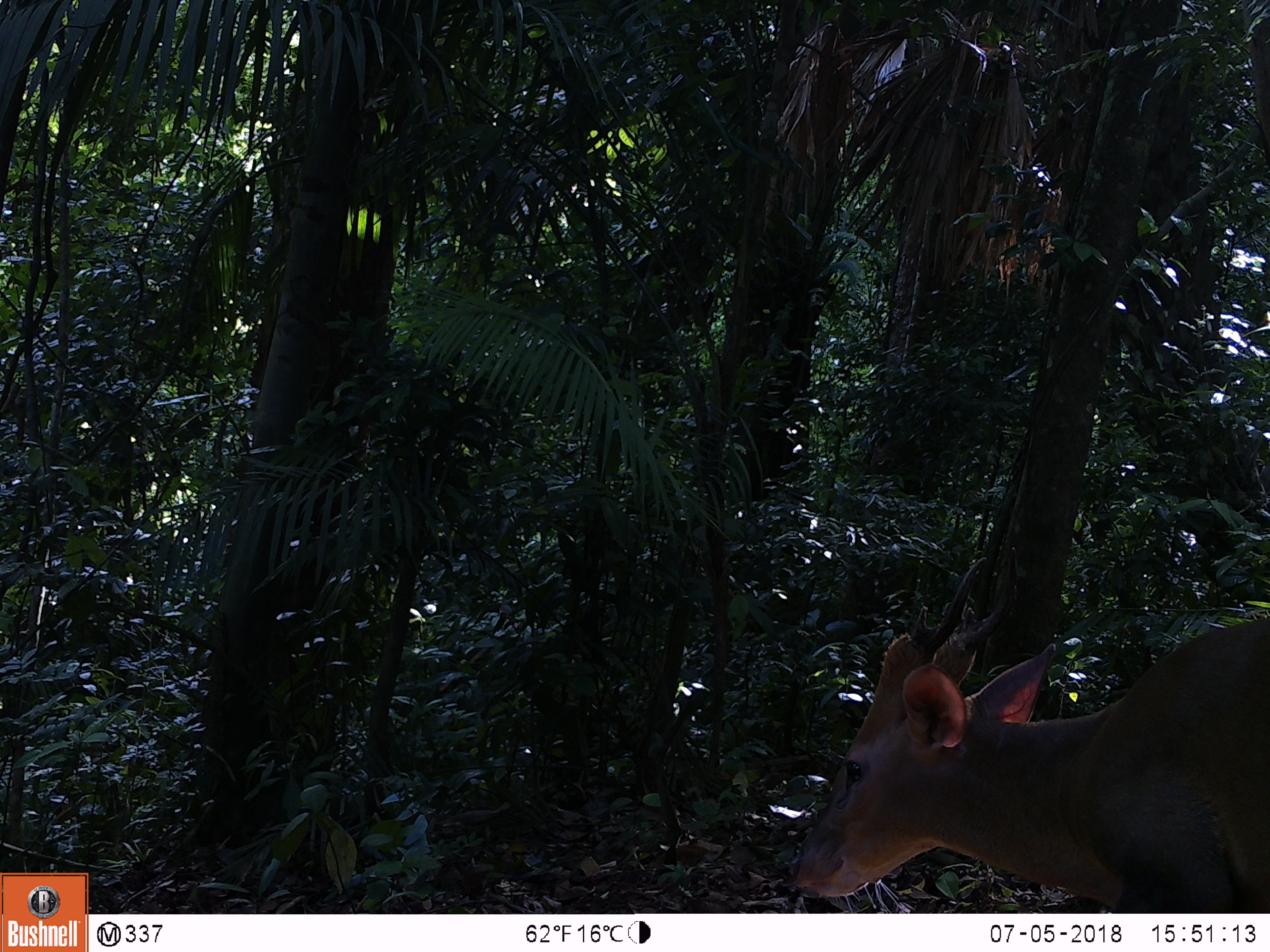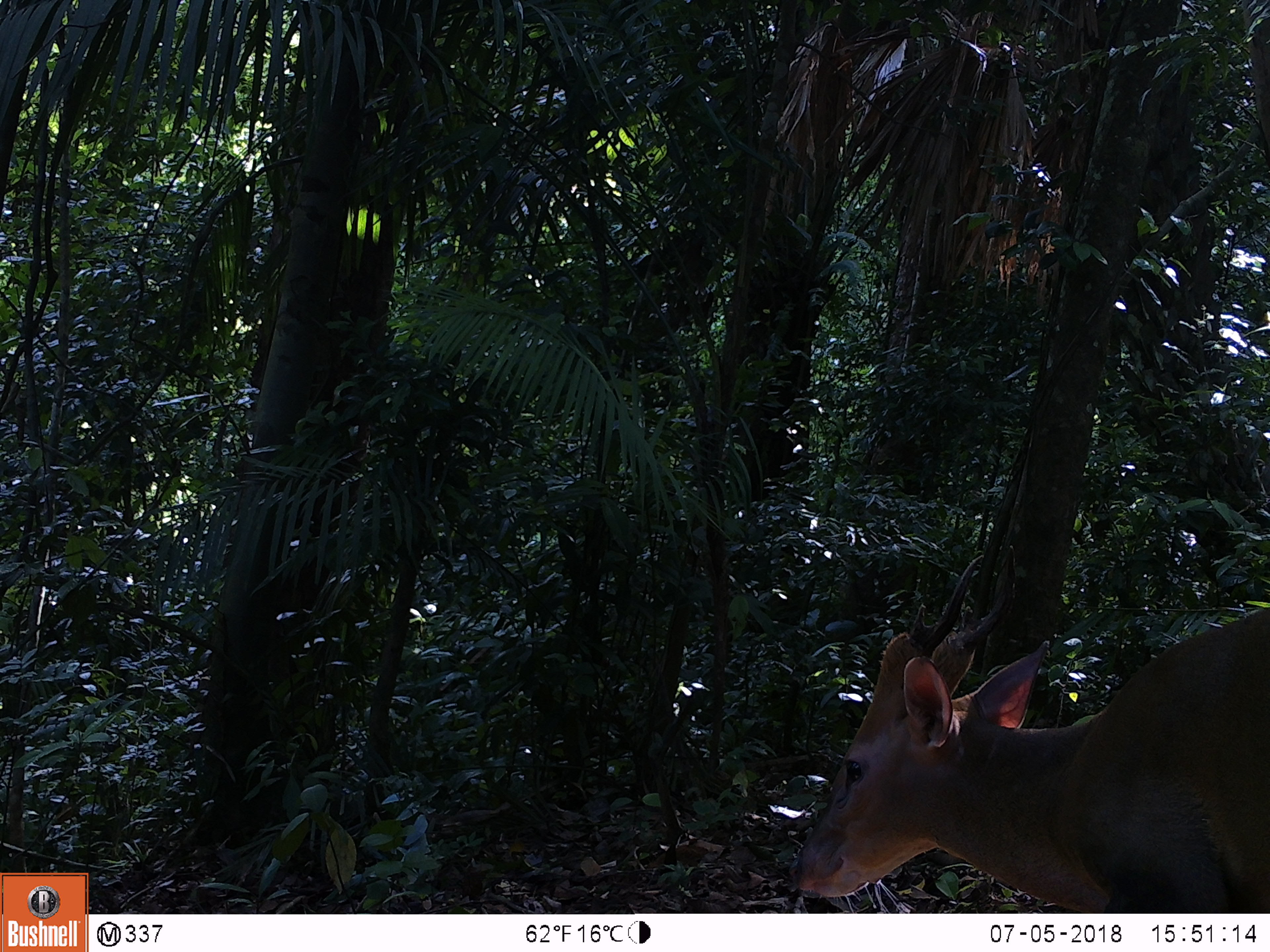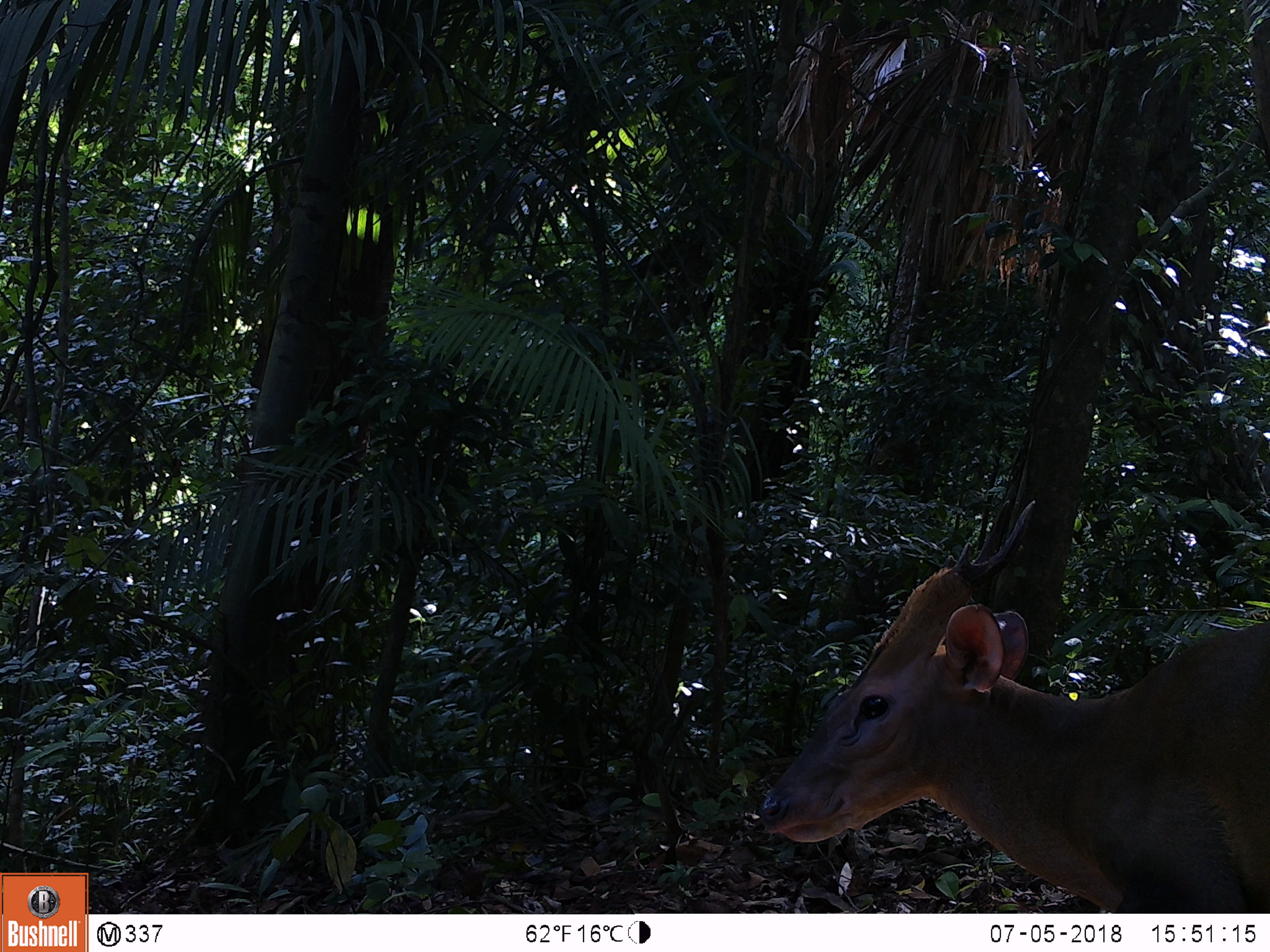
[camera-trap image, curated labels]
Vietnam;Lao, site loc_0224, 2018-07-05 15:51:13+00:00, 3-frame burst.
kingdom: Animalia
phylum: Chordata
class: Mammalia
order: Artiodactyla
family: Cervidae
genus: Muntiacus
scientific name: Muntiacus vuquangensis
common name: large-antlered muntjac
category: large antlered muntjac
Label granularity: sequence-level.